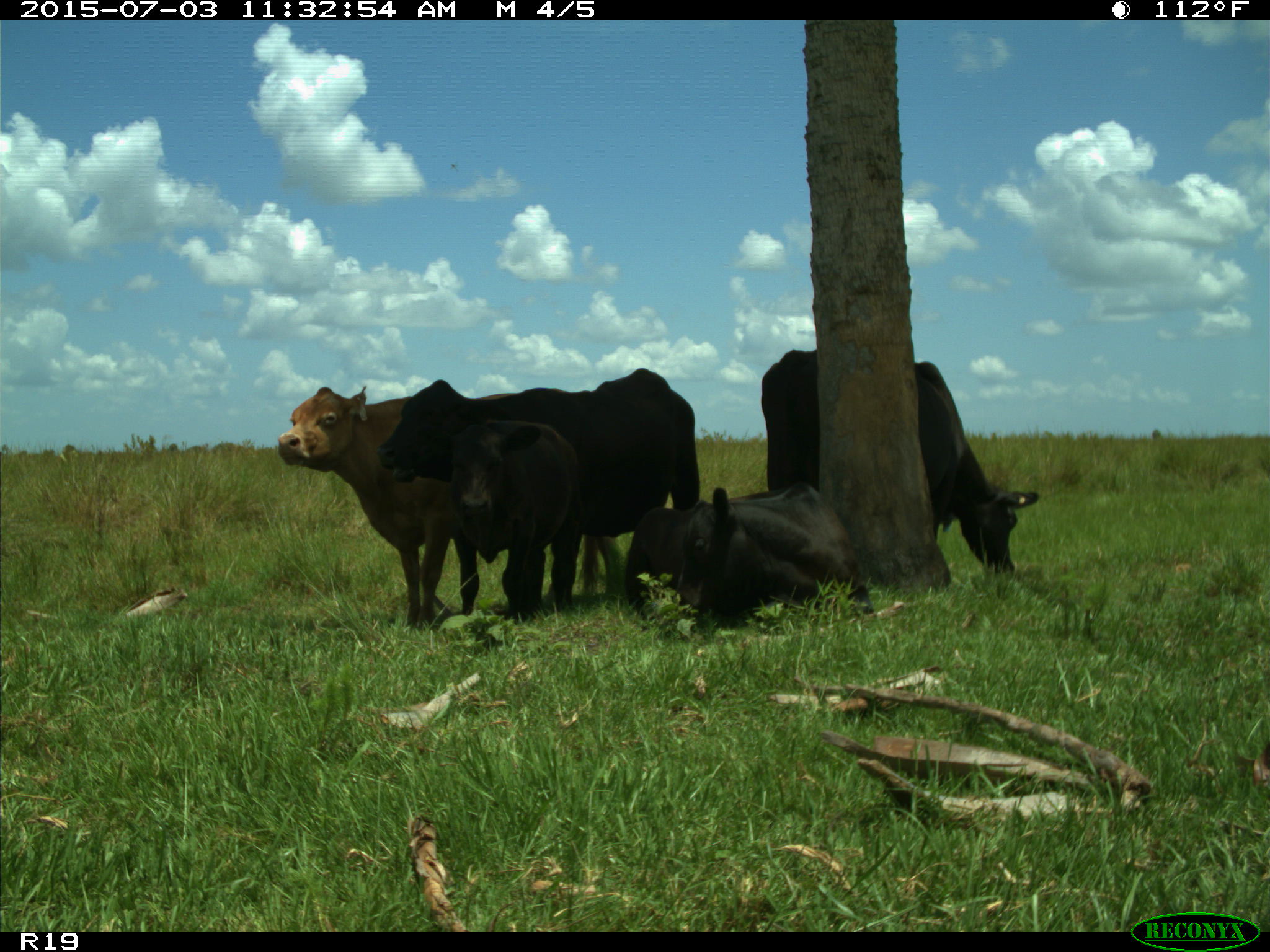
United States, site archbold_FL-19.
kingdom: Animalia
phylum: Chordata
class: Mammalia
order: Artiodactyla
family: Bovidae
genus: Bos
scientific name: Bos taurus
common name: domestic cow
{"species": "Bos taurus (domestic cow)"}